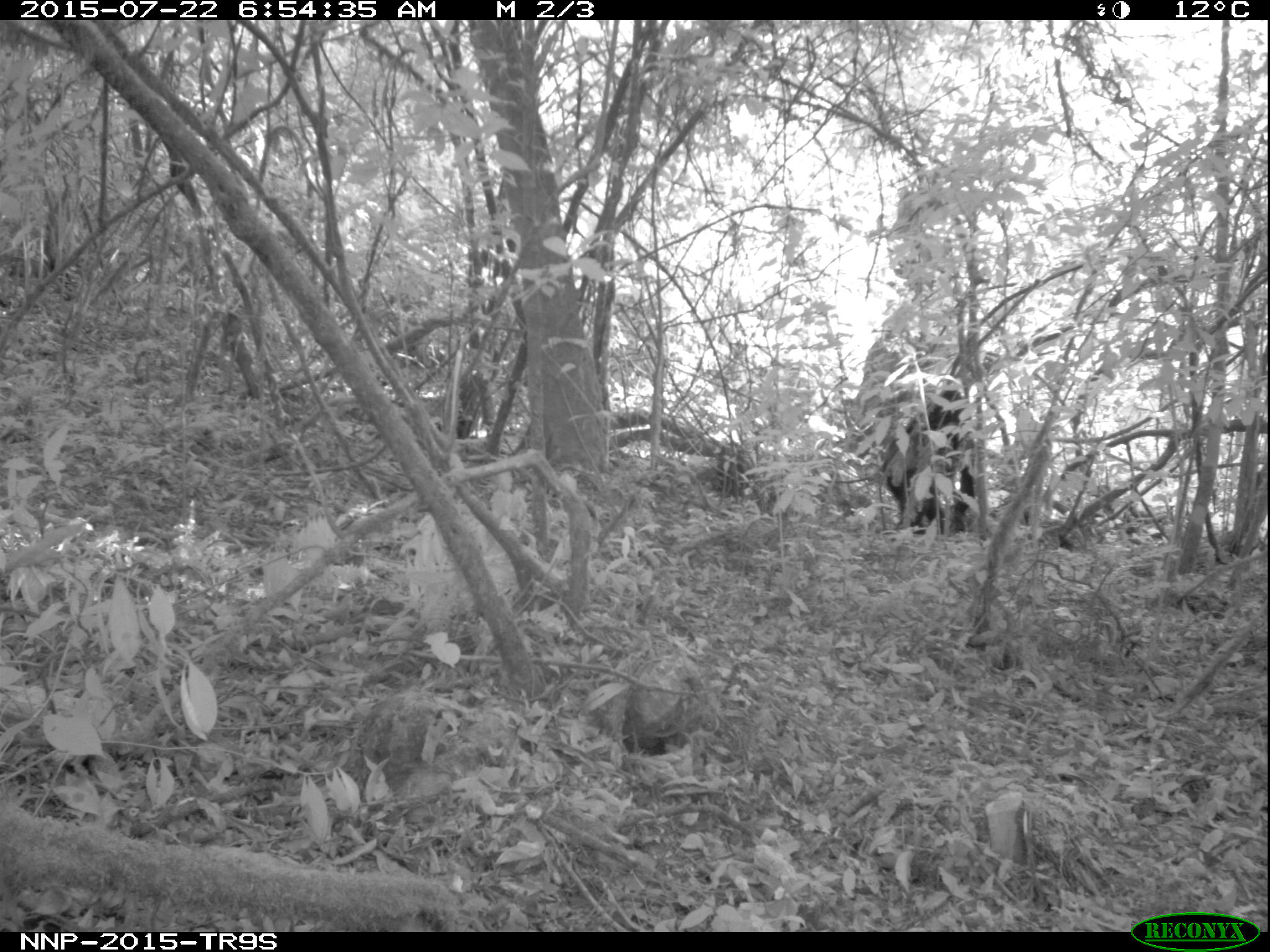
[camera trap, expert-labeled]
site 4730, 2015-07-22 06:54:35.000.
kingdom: Animalia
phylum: Chordata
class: Mammalia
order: Primates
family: Hominidae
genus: Pan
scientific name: Pan troglodytes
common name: chimpanzee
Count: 2.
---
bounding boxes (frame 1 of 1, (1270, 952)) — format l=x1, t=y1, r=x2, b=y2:
pan troglodytes: l=883, t=388, r=979, b=535